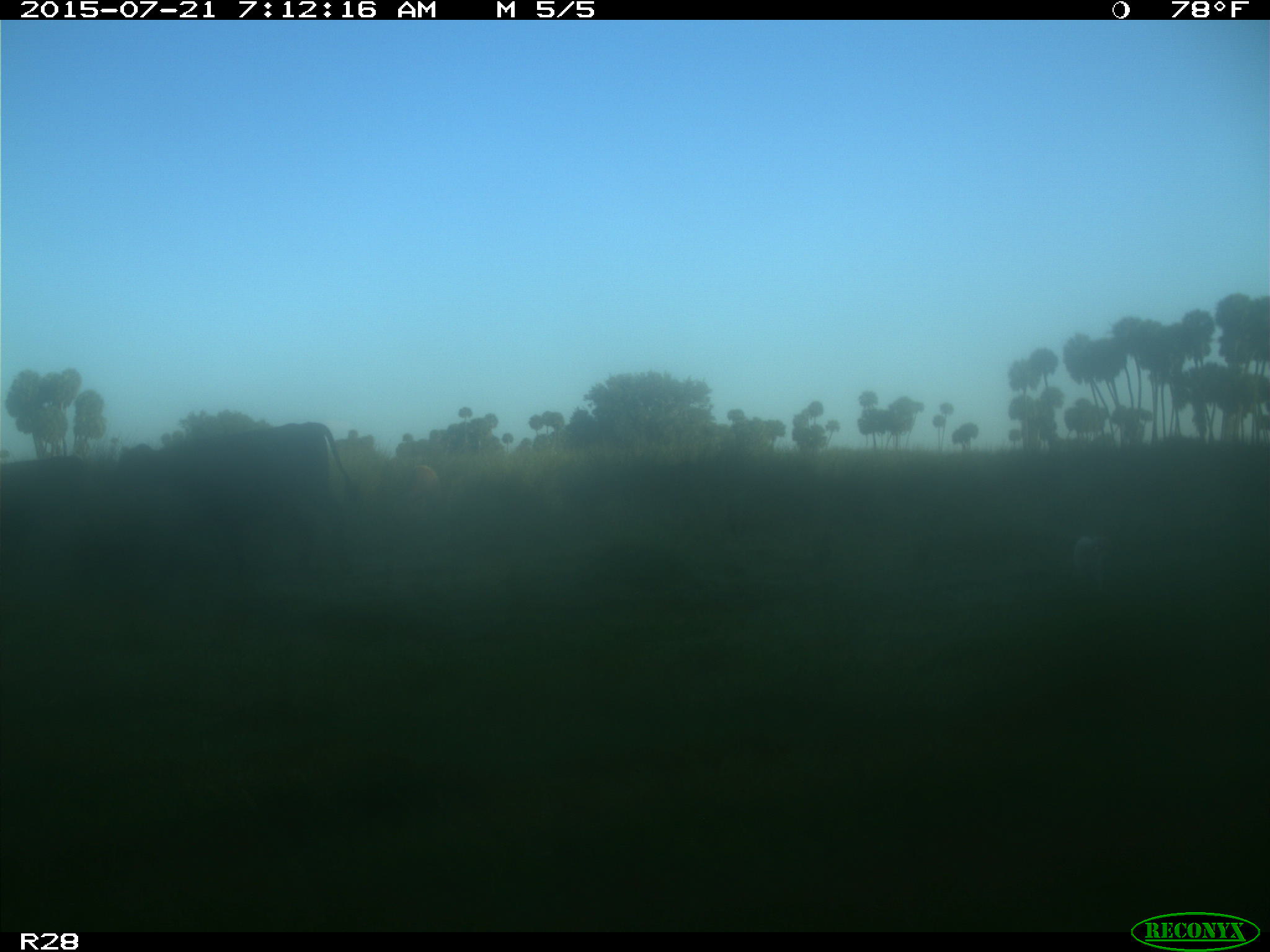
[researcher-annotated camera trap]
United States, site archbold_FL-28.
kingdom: Animalia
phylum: Chordata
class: Mammalia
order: Artiodactyla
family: Bovidae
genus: Bos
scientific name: Bos taurus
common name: domestic cow